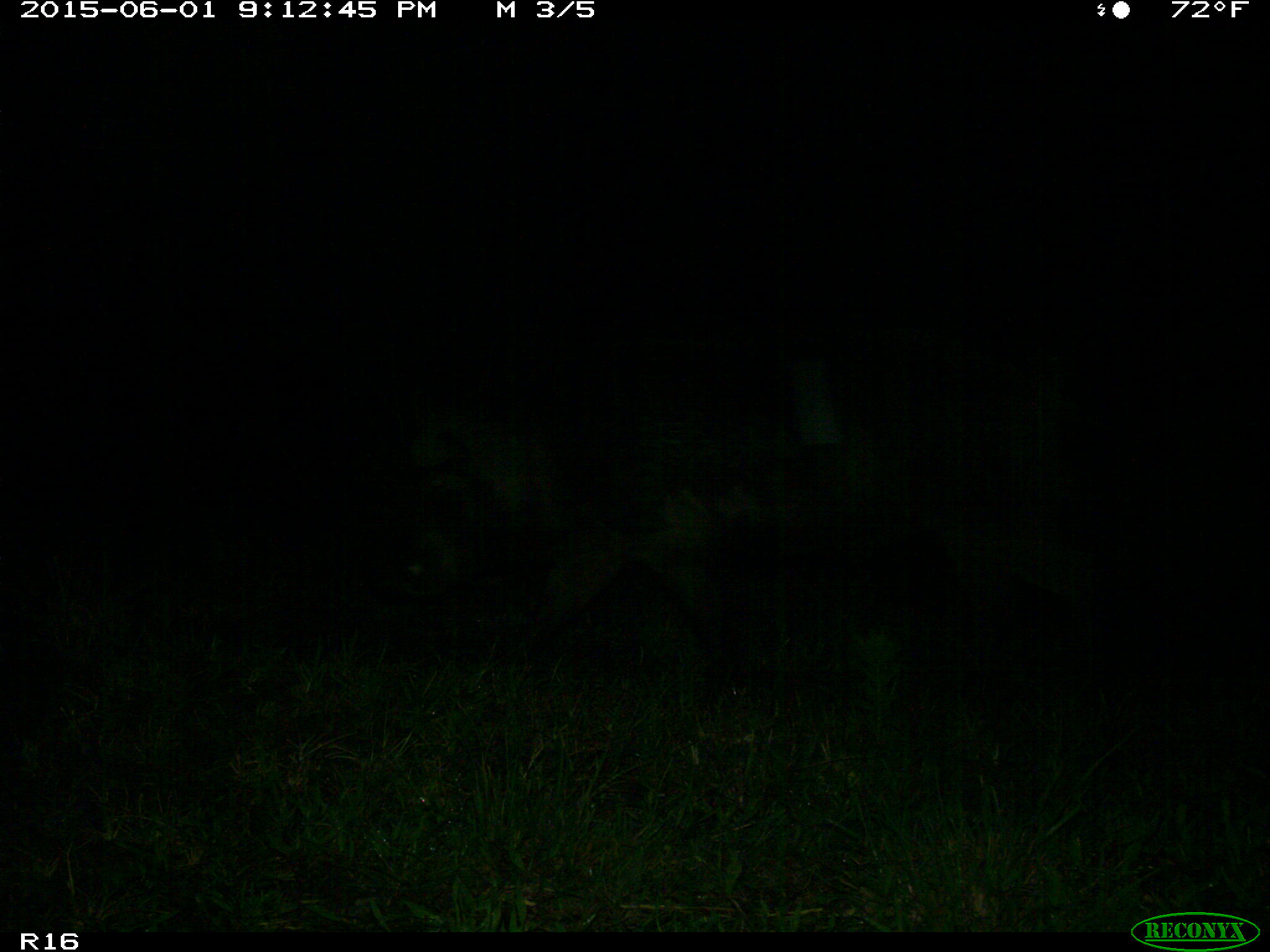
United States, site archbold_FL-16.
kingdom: Animalia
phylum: Chordata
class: Mammalia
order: Artiodactyla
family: Suidae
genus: Sus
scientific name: Sus scrofa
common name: wild boar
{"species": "Sus scrofa (wild boar)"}